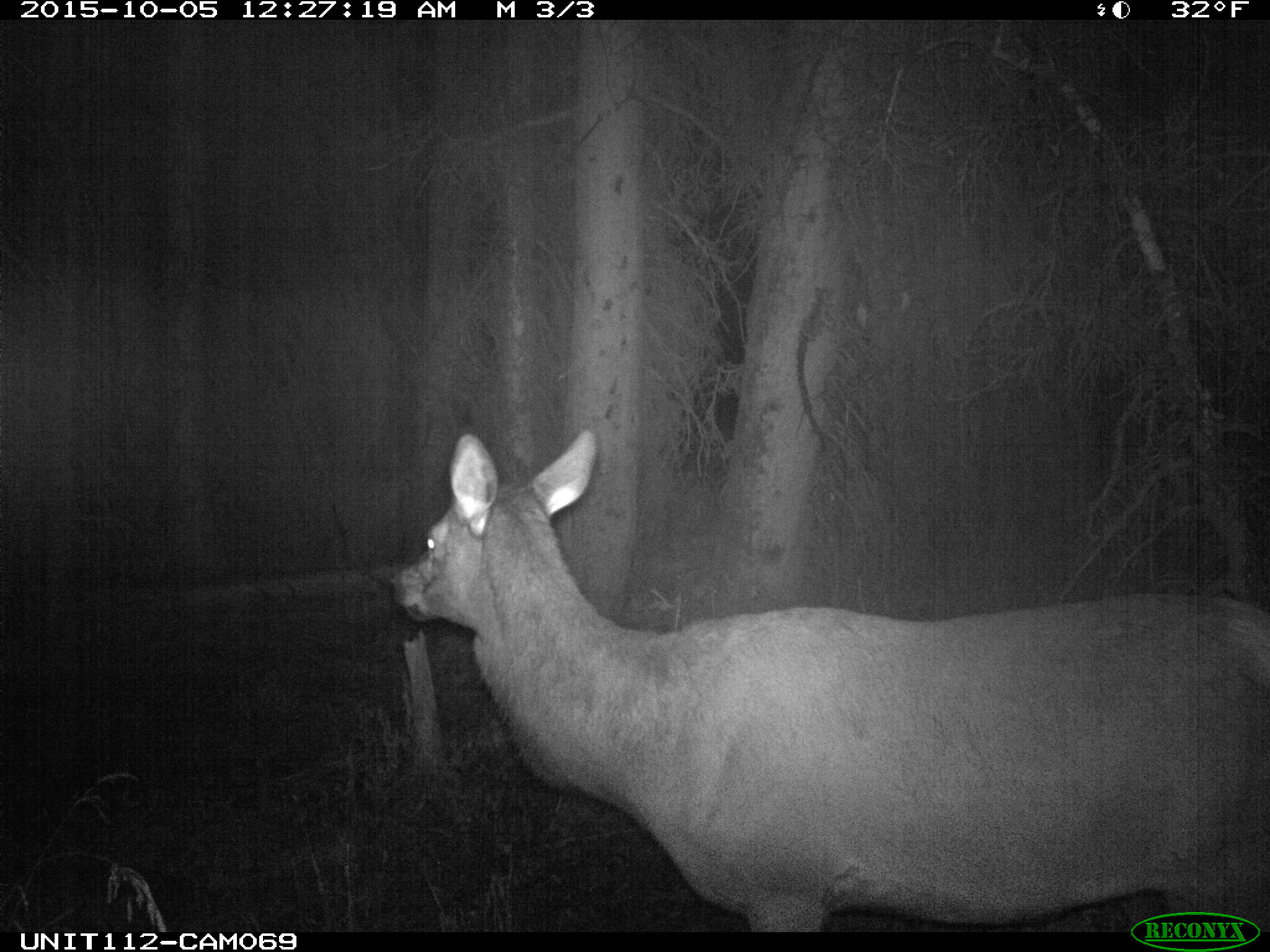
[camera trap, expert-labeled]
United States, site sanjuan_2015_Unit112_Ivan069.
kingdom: Animalia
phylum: Chordata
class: Mammalia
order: Artiodactyla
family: Cervidae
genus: Cervus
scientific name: Cervus elaphus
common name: red deer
Cervus elaphus (red deer).